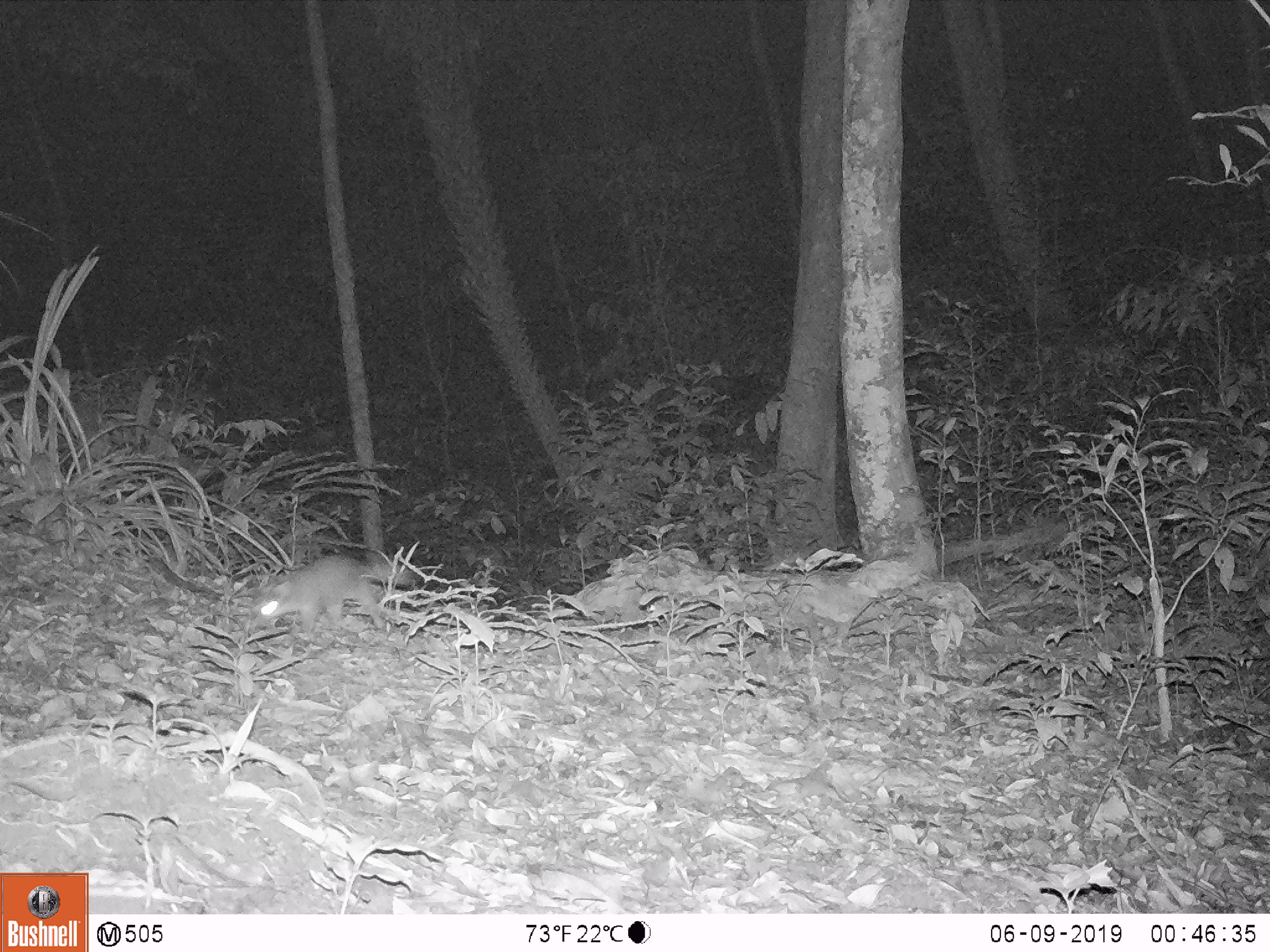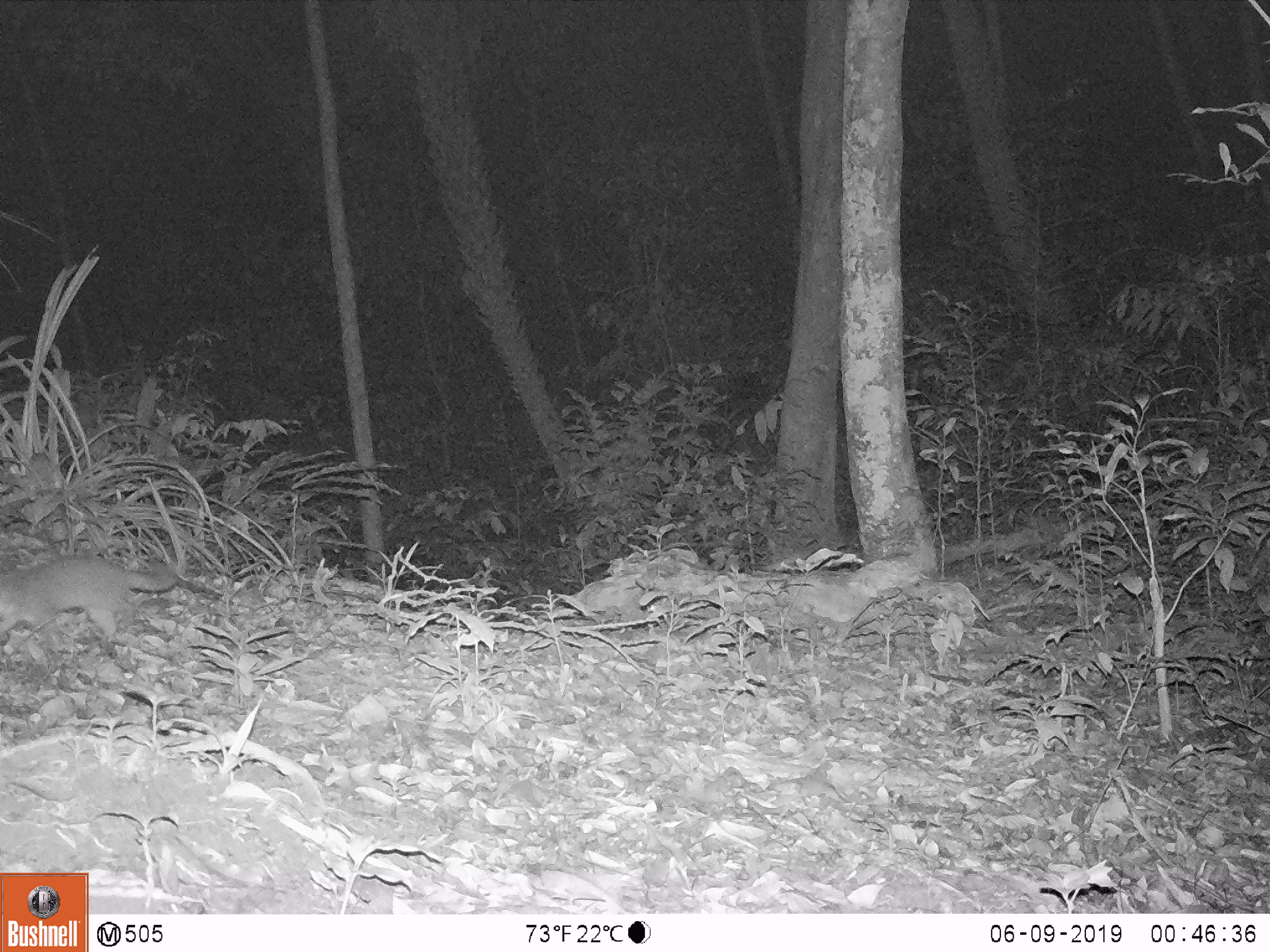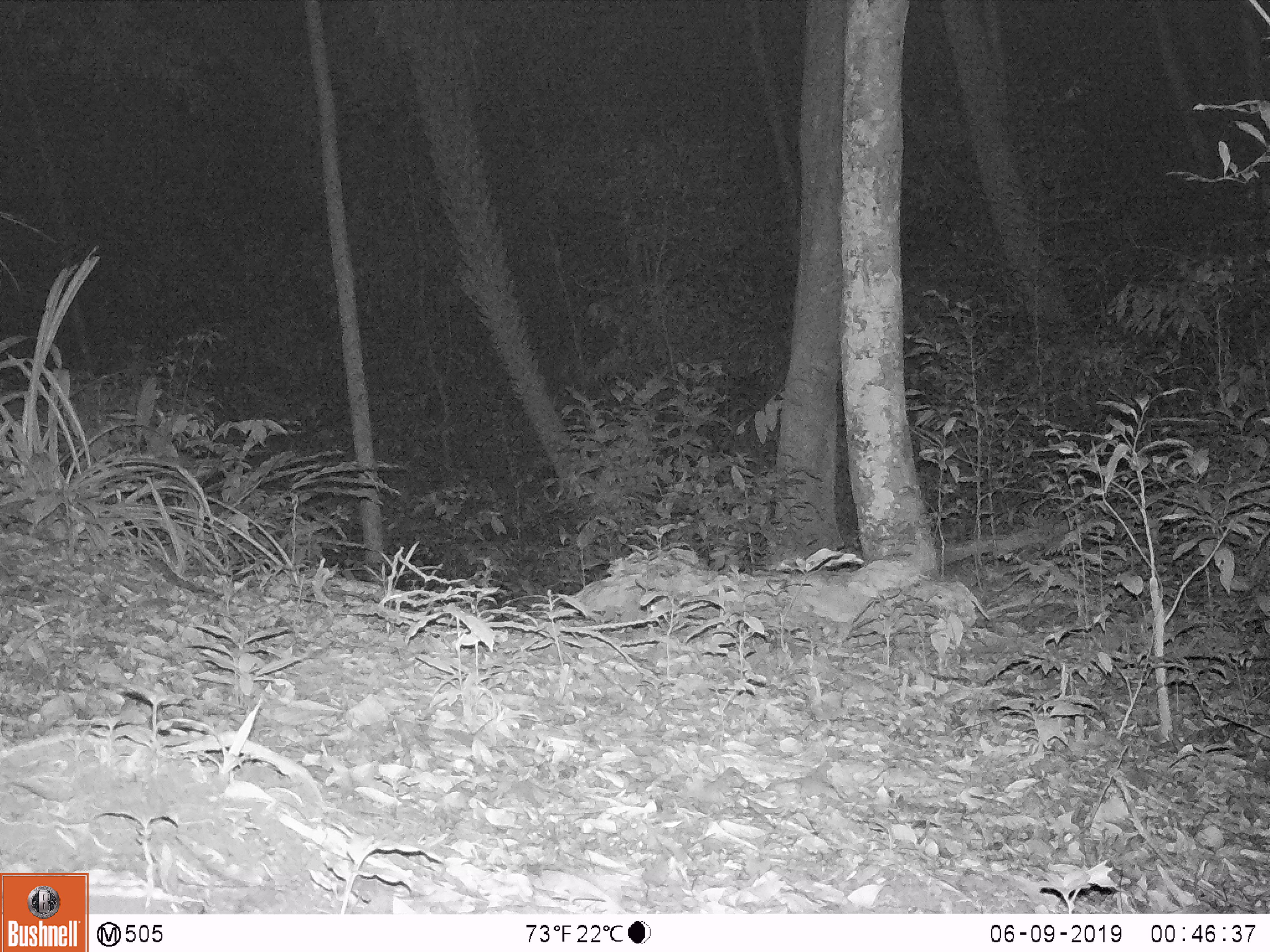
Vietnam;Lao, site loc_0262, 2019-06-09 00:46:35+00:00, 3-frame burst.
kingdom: Animalia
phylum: Chordata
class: Mammalia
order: Carnivora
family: Mustelidae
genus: Melogale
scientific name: Melogale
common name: ferret badger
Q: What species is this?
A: Ferret badger (Melogale).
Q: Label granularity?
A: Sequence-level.